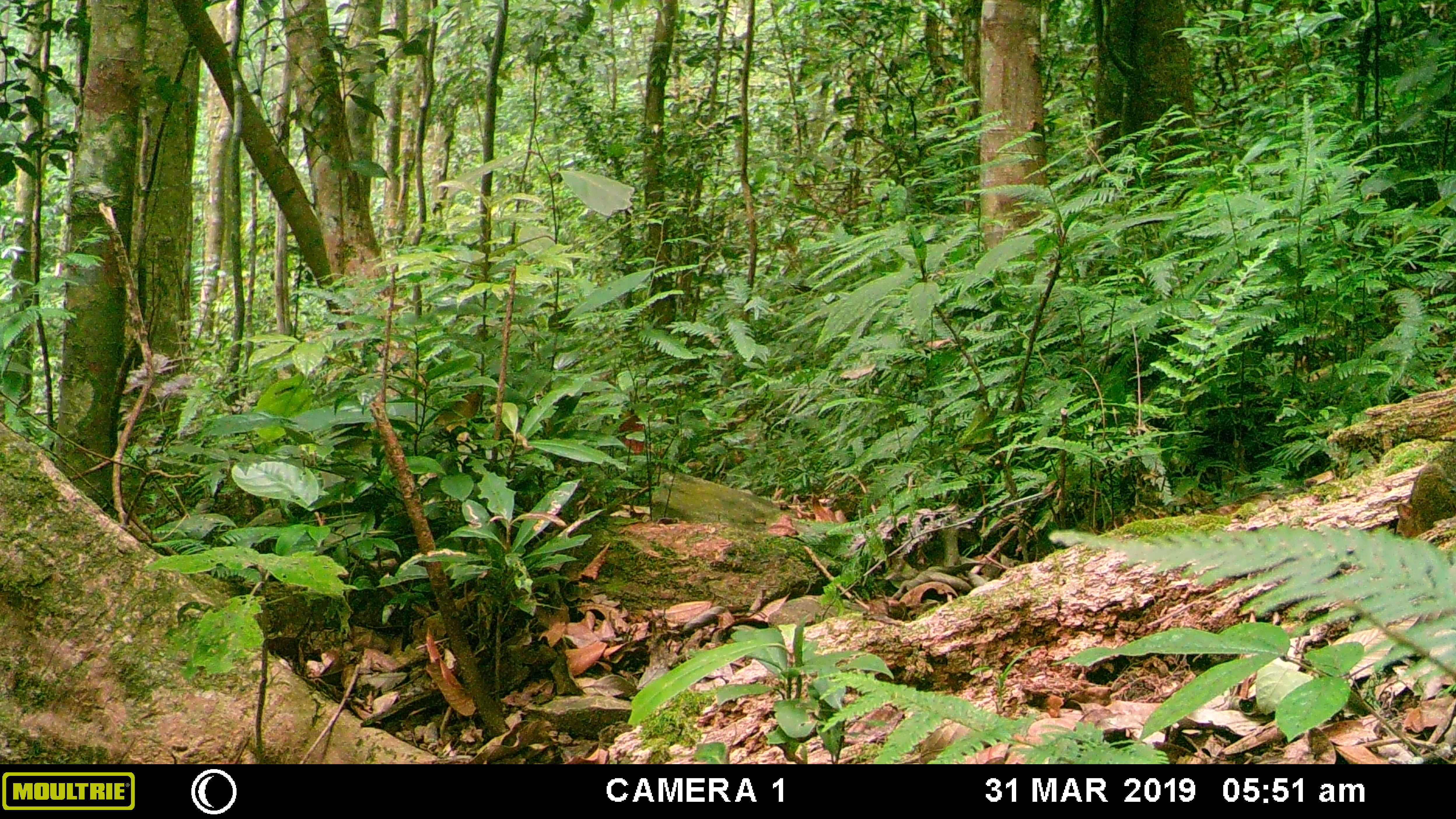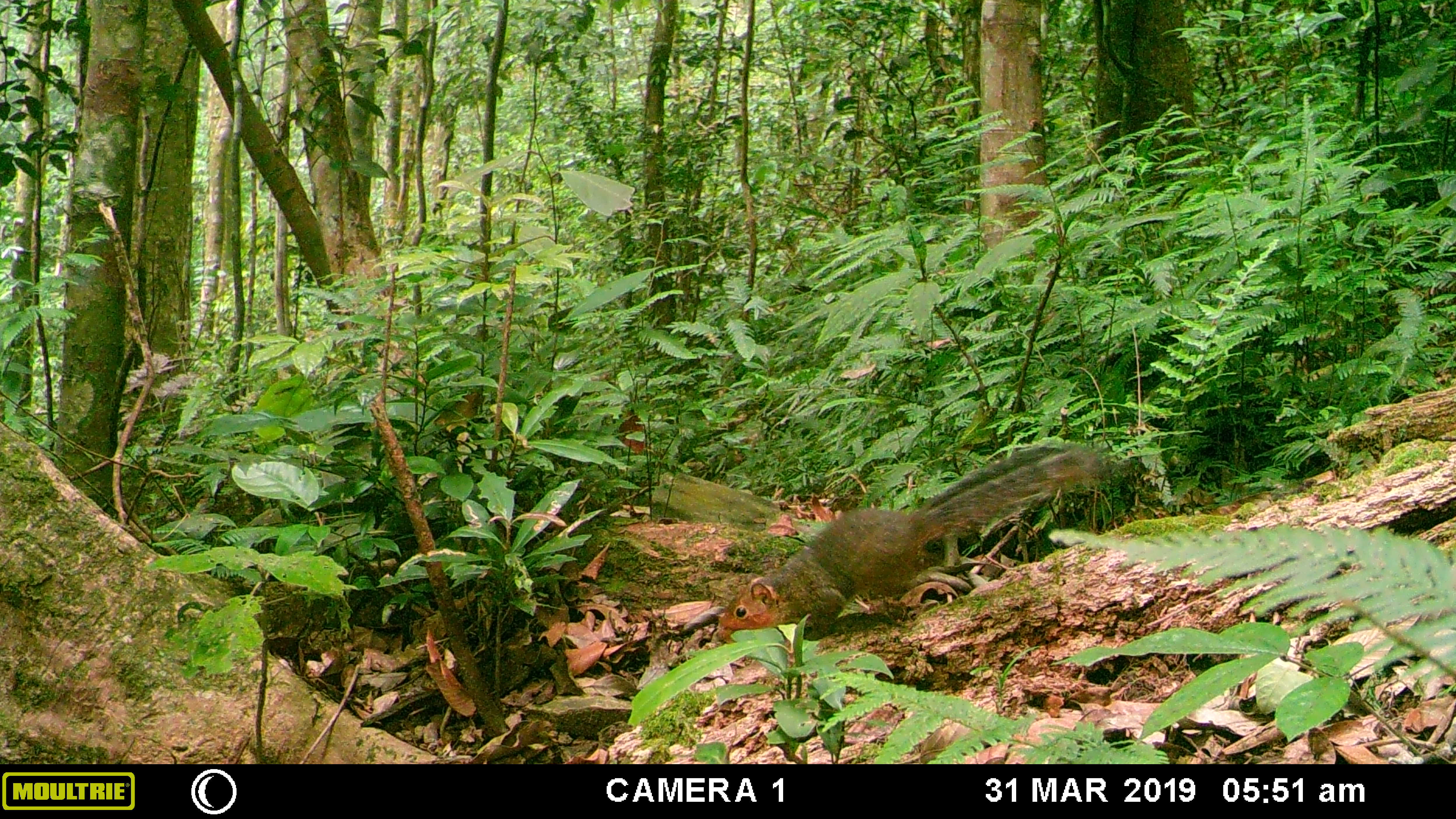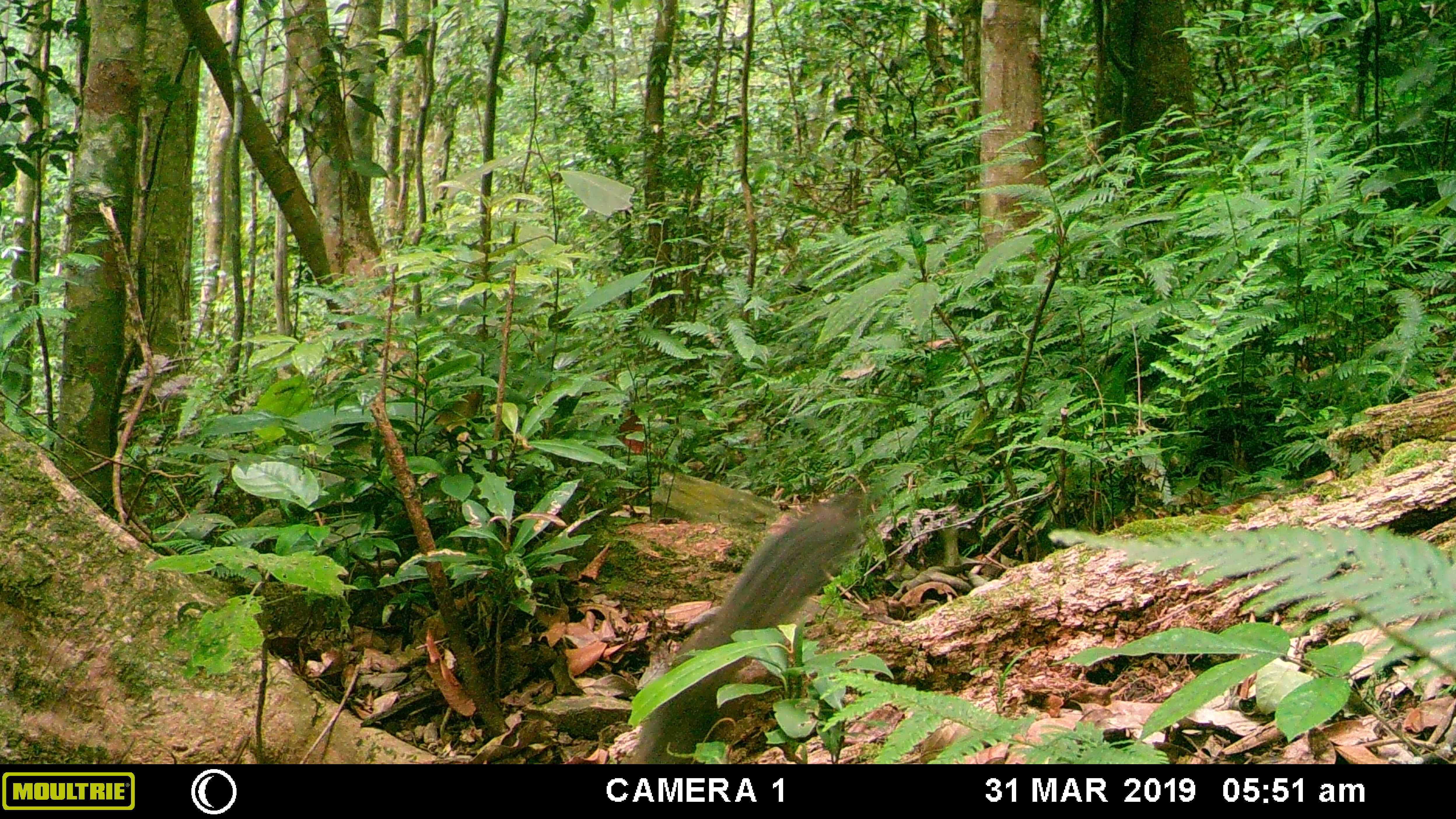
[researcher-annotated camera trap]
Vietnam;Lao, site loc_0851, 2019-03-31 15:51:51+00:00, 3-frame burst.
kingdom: Animalia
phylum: Chordata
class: Mammalia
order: Rodentia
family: Sciuridae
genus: Dremomys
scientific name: Dremomys rufigenis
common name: red-cheeked squirrel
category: red cheeked squirrel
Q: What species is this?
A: Red cheeked squirrel (red-cheeked squirrel) (Dremomys rufigenis).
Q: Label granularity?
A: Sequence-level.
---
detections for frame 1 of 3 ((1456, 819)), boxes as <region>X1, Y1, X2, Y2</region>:
red cheeked squirrel: <region>1394, 437, 1456, 539</region>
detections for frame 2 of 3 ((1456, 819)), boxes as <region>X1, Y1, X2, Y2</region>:
red cheeked squirrel: <region>715, 441, 1108, 643</region>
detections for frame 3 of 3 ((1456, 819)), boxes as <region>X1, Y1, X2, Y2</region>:
red cheeked squirrel: <region>621, 487, 869, 763</region>